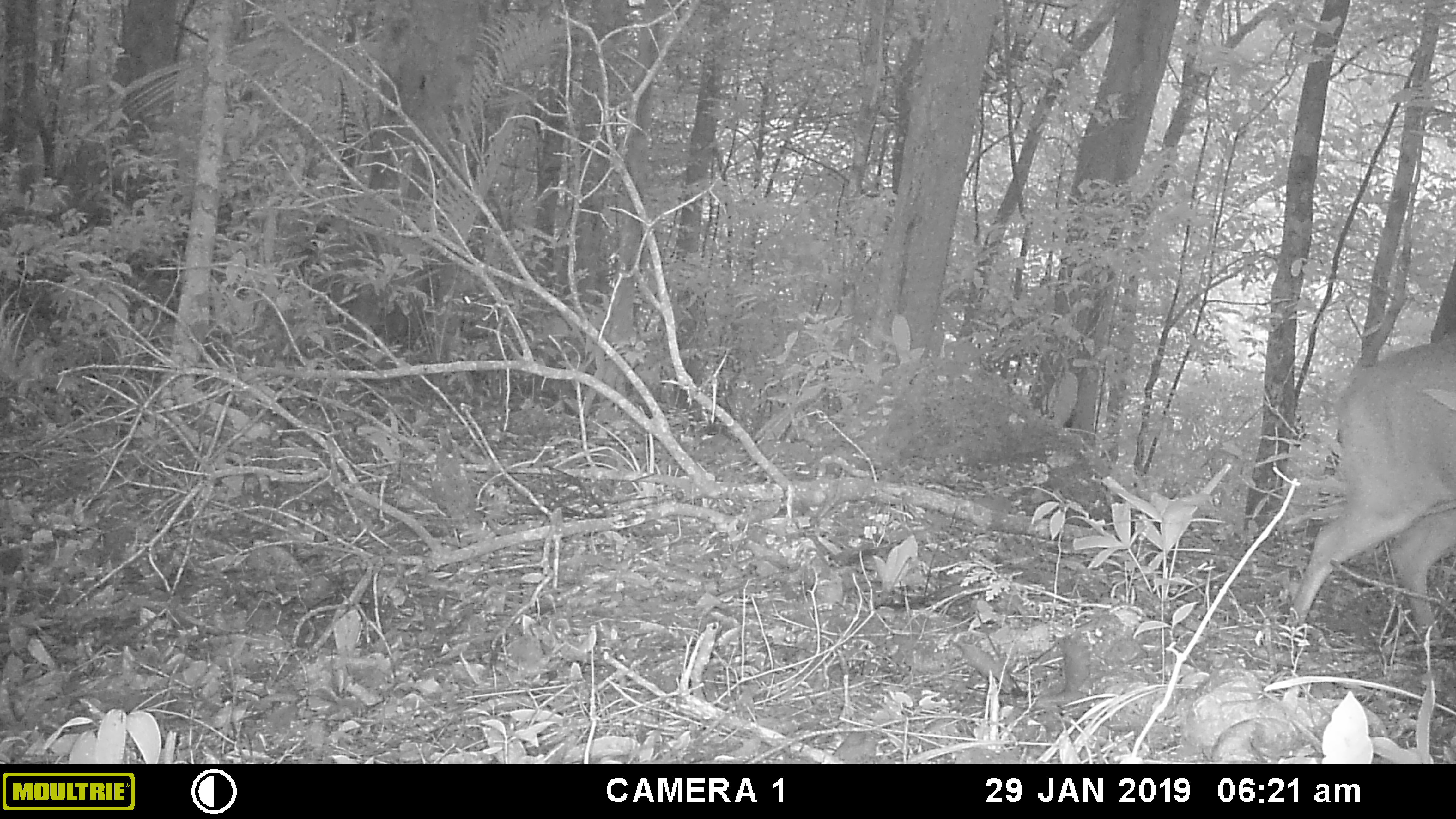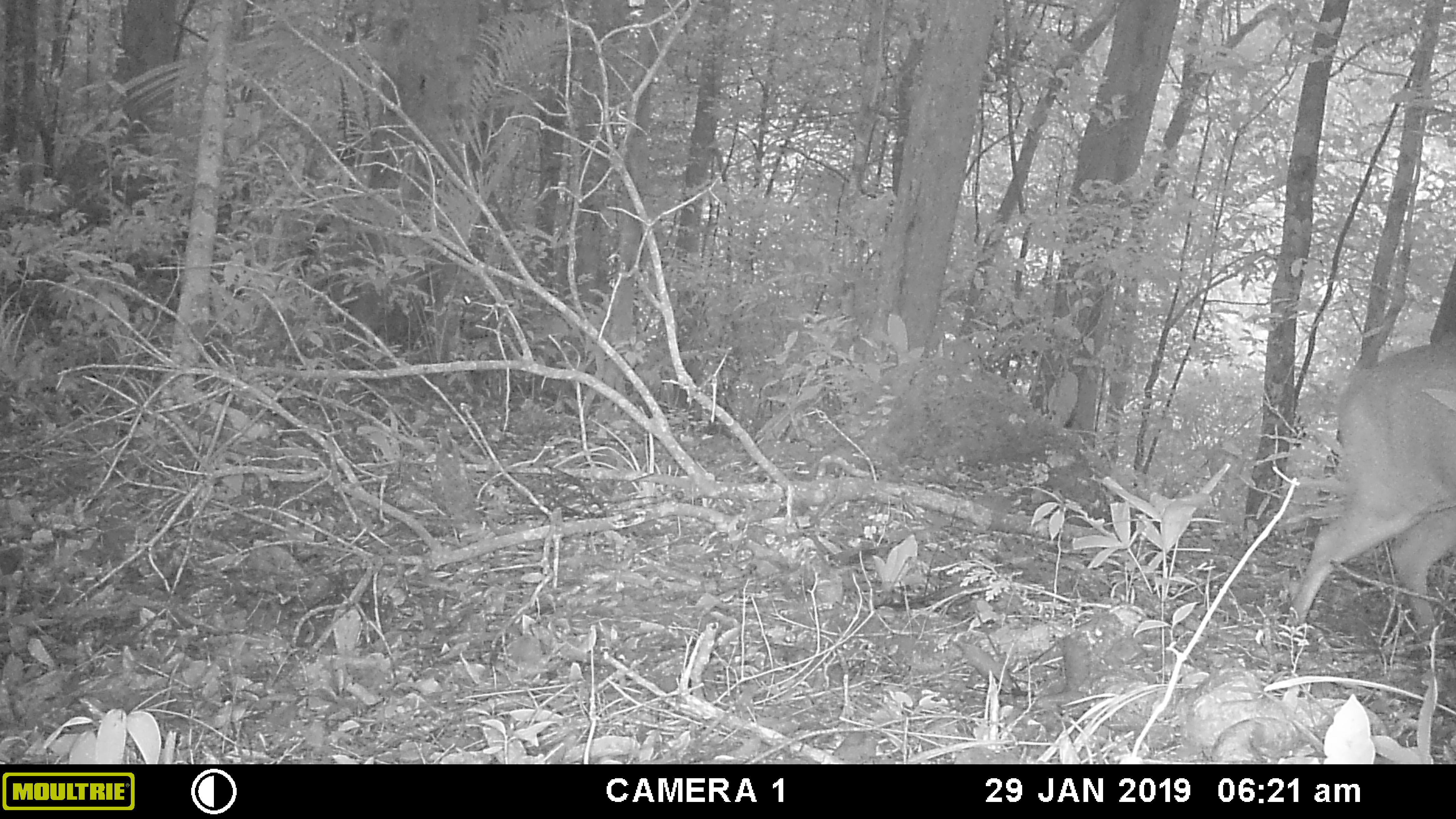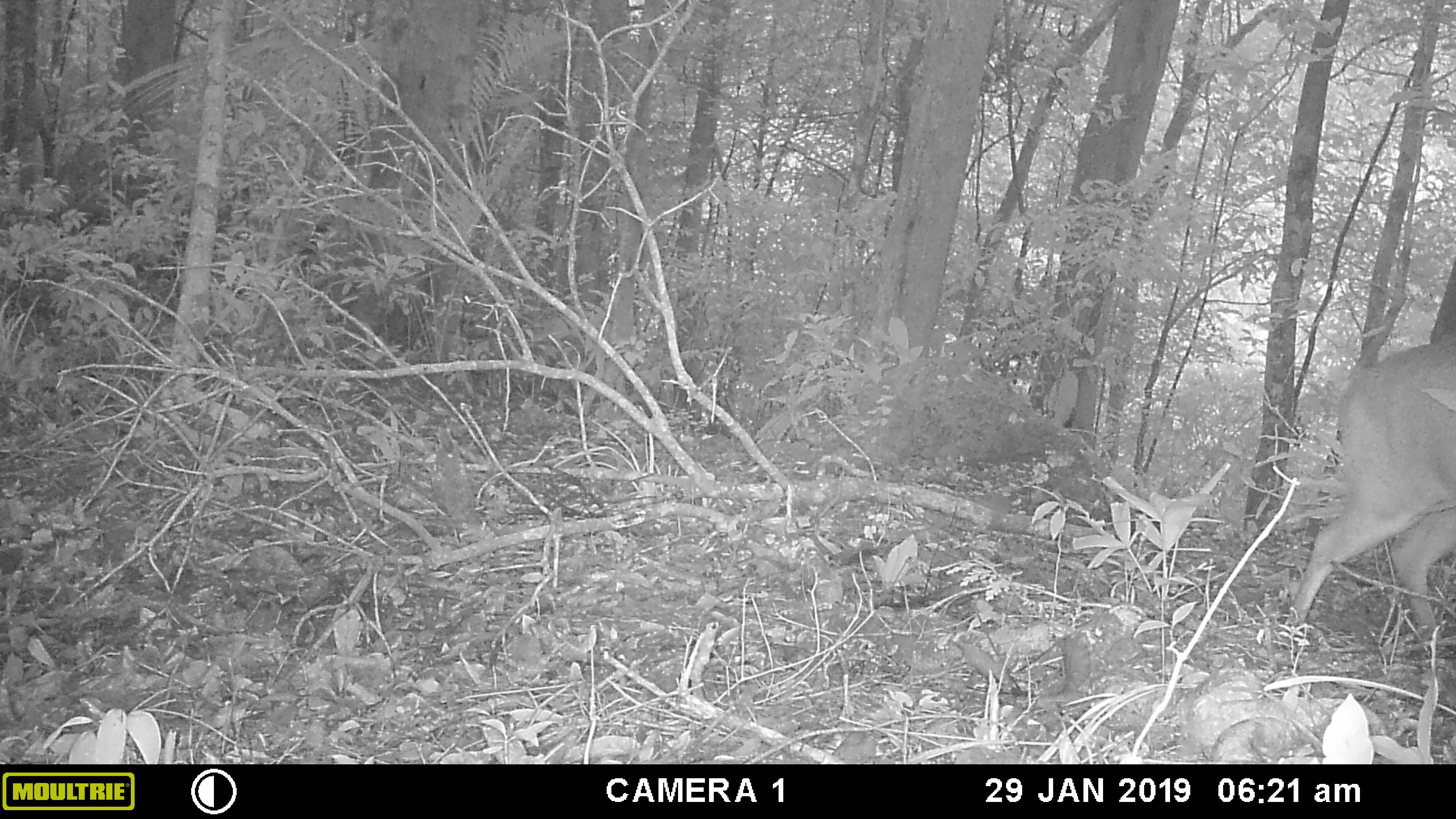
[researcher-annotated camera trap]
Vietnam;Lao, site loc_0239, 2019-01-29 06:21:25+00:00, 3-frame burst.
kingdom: Animalia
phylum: Chordata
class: Mammalia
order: Artiodactyla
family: Cervidae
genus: Muntiacus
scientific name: Muntiacus vuquangensis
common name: large-antlered muntjac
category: large antlered muntjac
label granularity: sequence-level